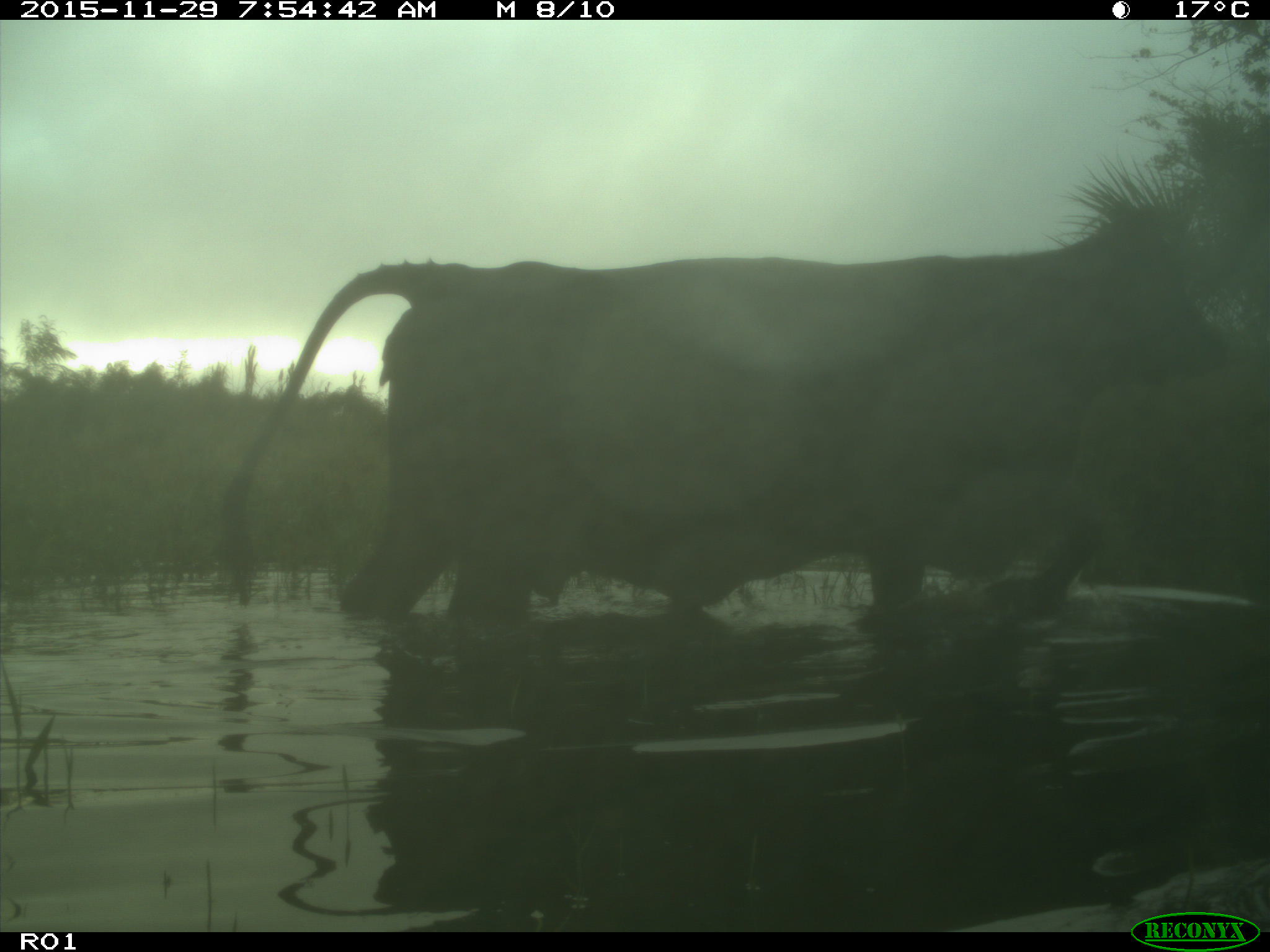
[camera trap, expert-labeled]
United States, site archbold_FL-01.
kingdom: Animalia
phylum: Chordata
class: Mammalia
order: Artiodactyla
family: Bovidae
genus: Bos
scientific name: Bos taurus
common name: domestic cow